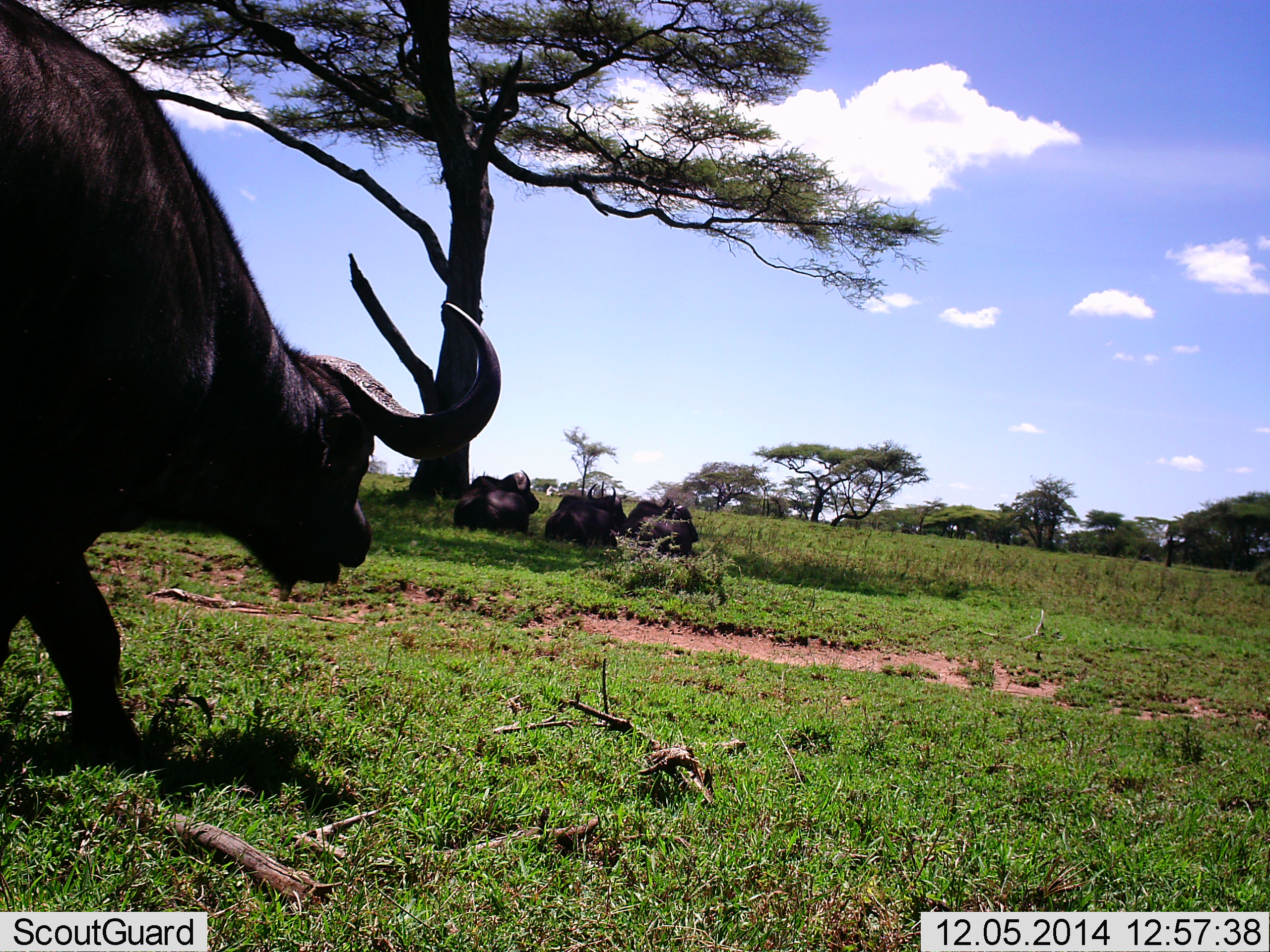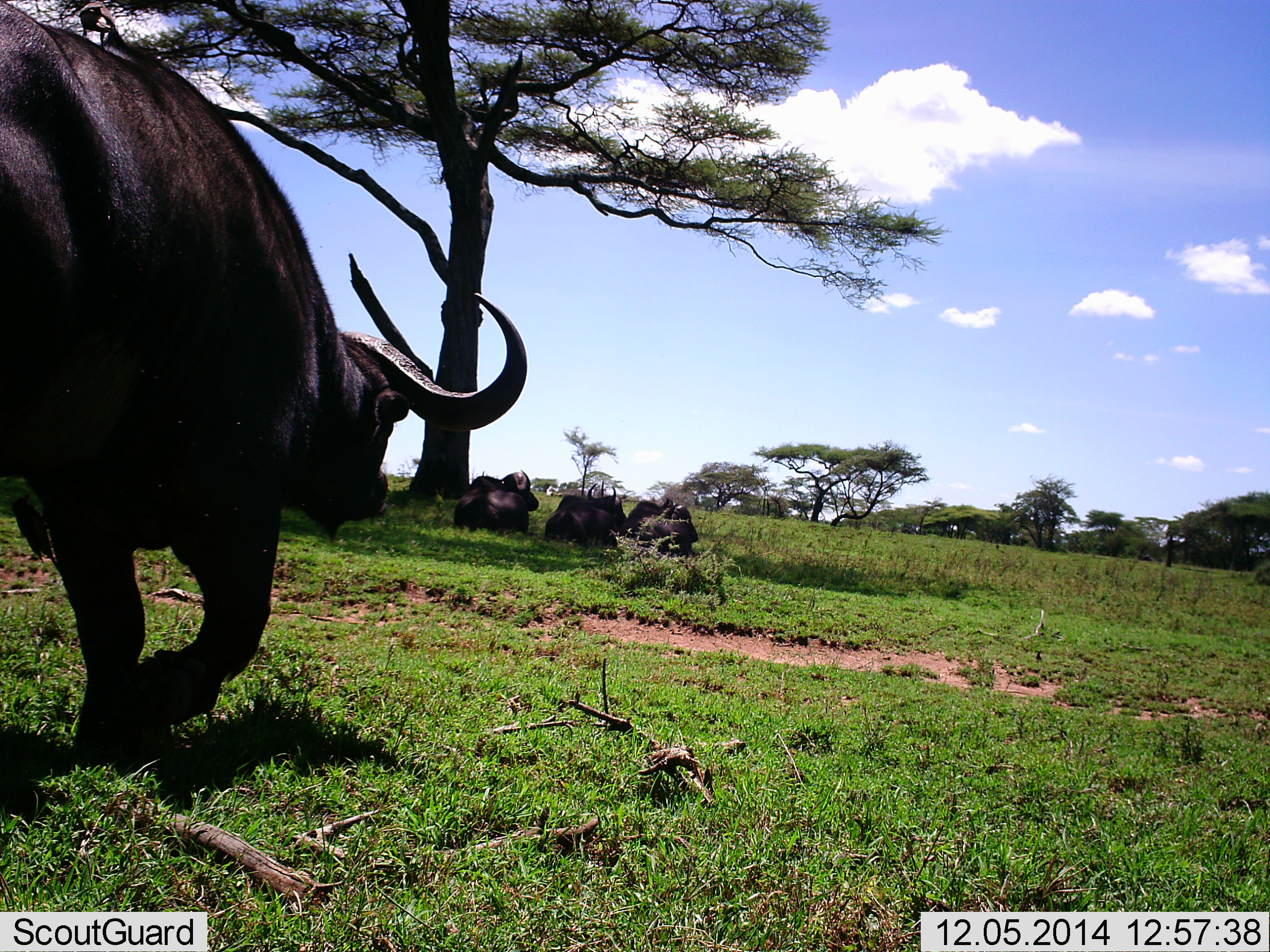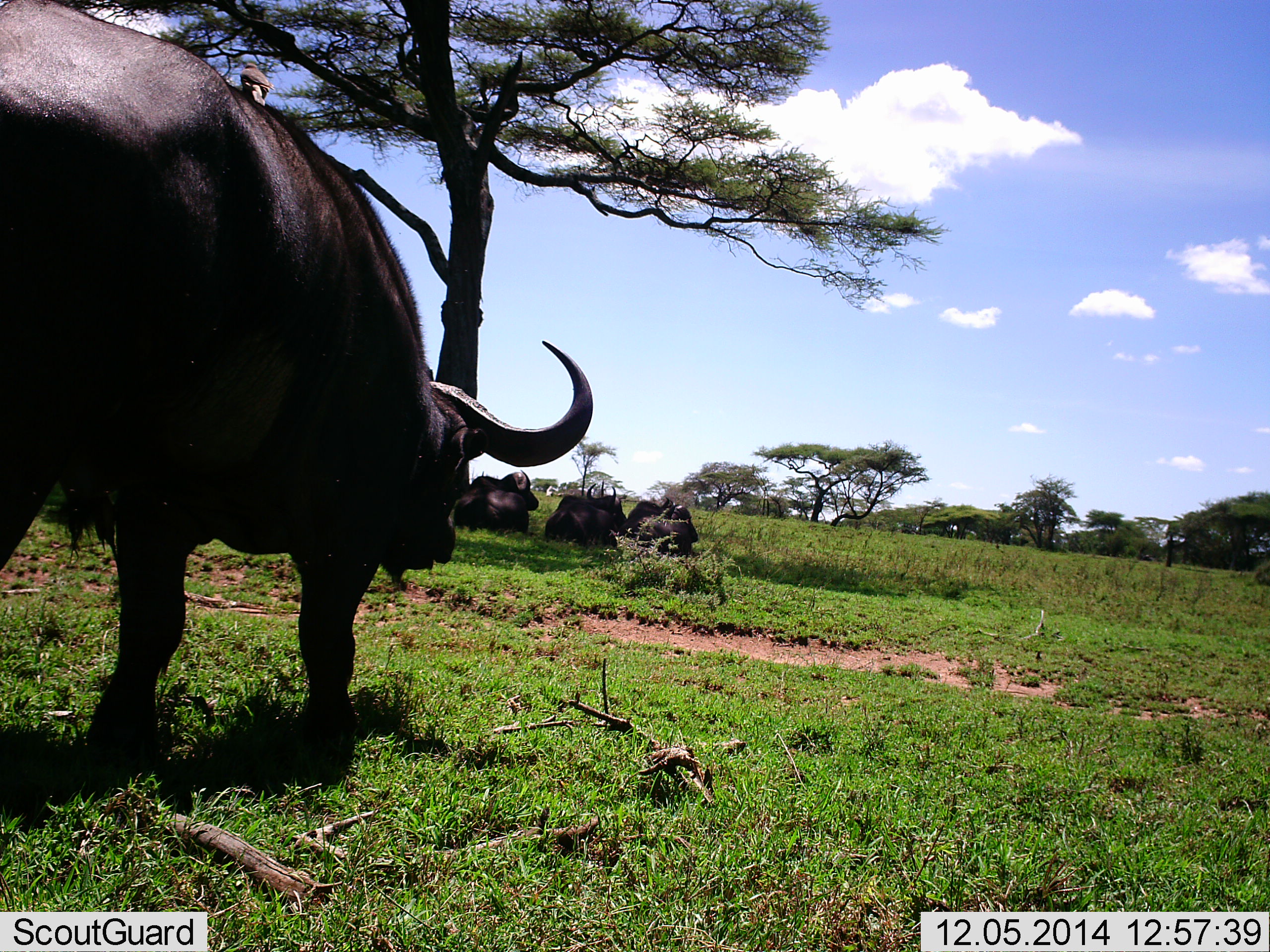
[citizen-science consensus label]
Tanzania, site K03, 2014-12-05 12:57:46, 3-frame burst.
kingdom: Animalia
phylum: Chordata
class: Mammalia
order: Artiodactyla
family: Bovidae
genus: Syncerus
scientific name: Syncerus caffer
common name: cape buffalo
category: buffalo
Buffalo (cape buffalo) (Syncerus caffer), count 4. Behavior (volunteer vote fractions): standing 20%, resting 90%, moving 80%, interacting 10%. Young present (vote fraction): 0%. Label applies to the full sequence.